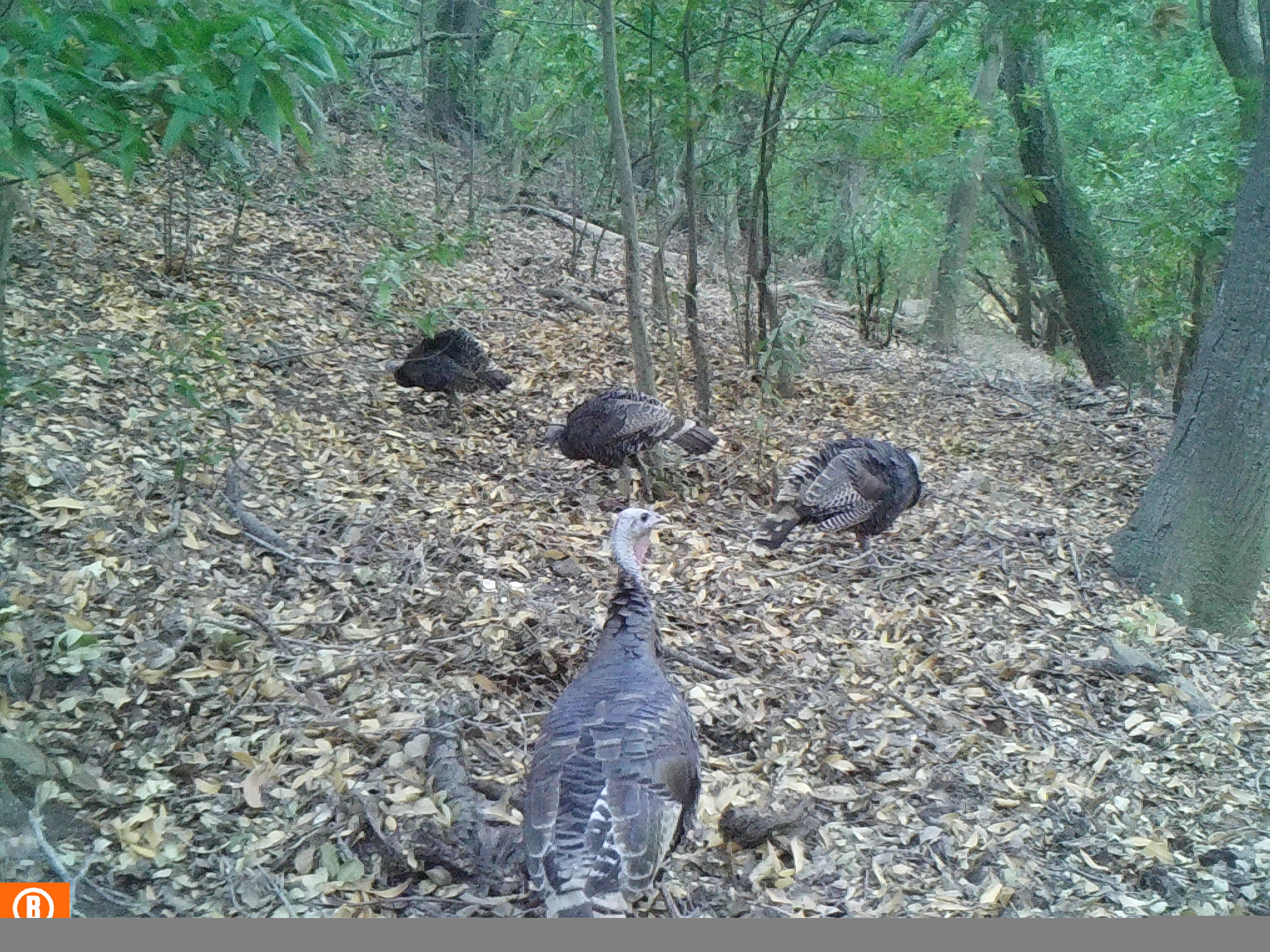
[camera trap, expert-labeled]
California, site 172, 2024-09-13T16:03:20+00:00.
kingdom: Animalia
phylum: Chordata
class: Aves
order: Galliformes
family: Phasianidae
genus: Meleagris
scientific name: Meleagris gallopavo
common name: turkey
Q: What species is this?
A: Turkey (Meleagris gallopavo).